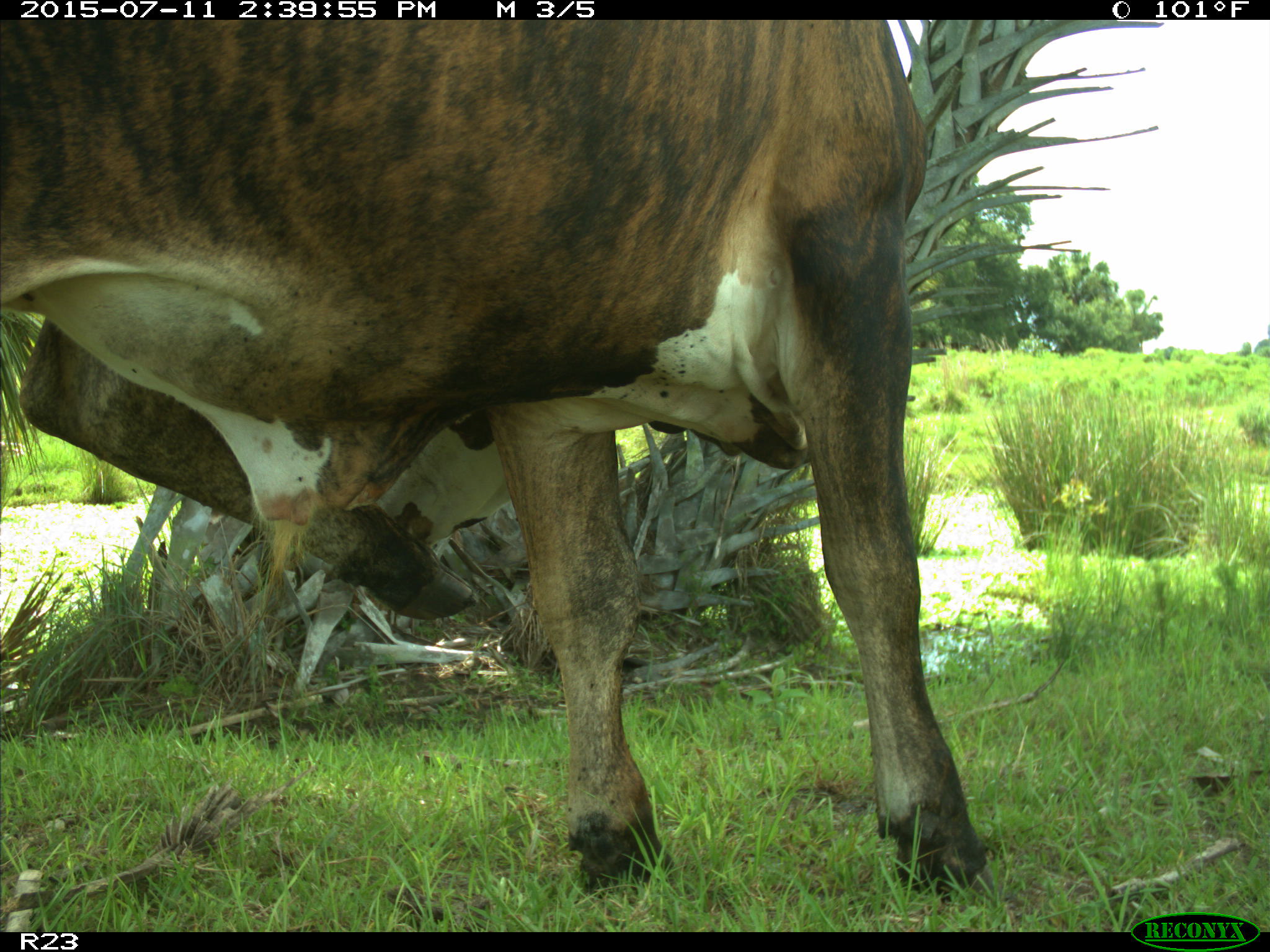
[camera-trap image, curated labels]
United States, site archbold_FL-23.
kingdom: Animalia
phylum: Chordata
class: Mammalia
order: Artiodactyla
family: Bovidae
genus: Bos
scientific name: Bos taurus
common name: domestic cow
Bos taurus (domestic cow).